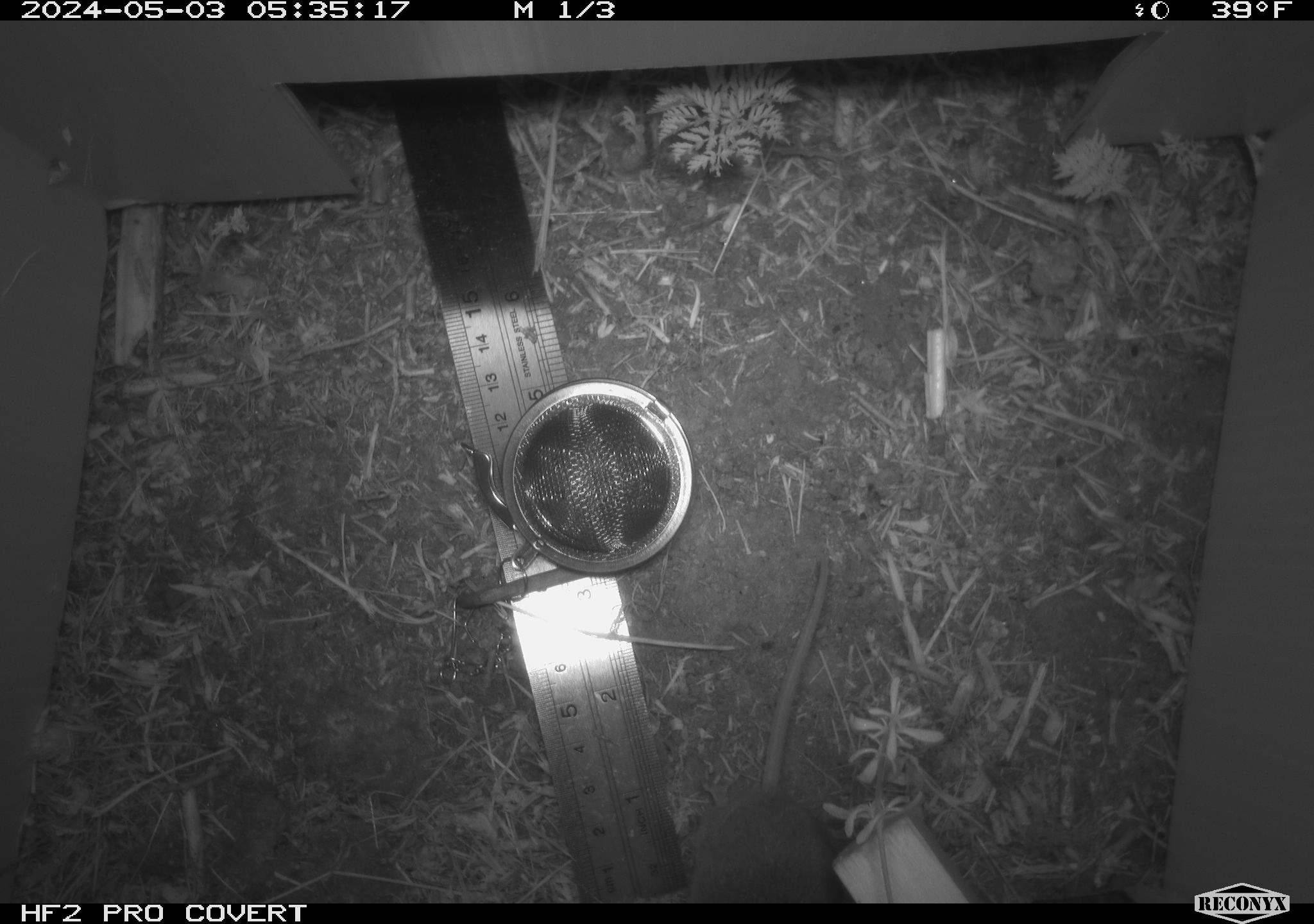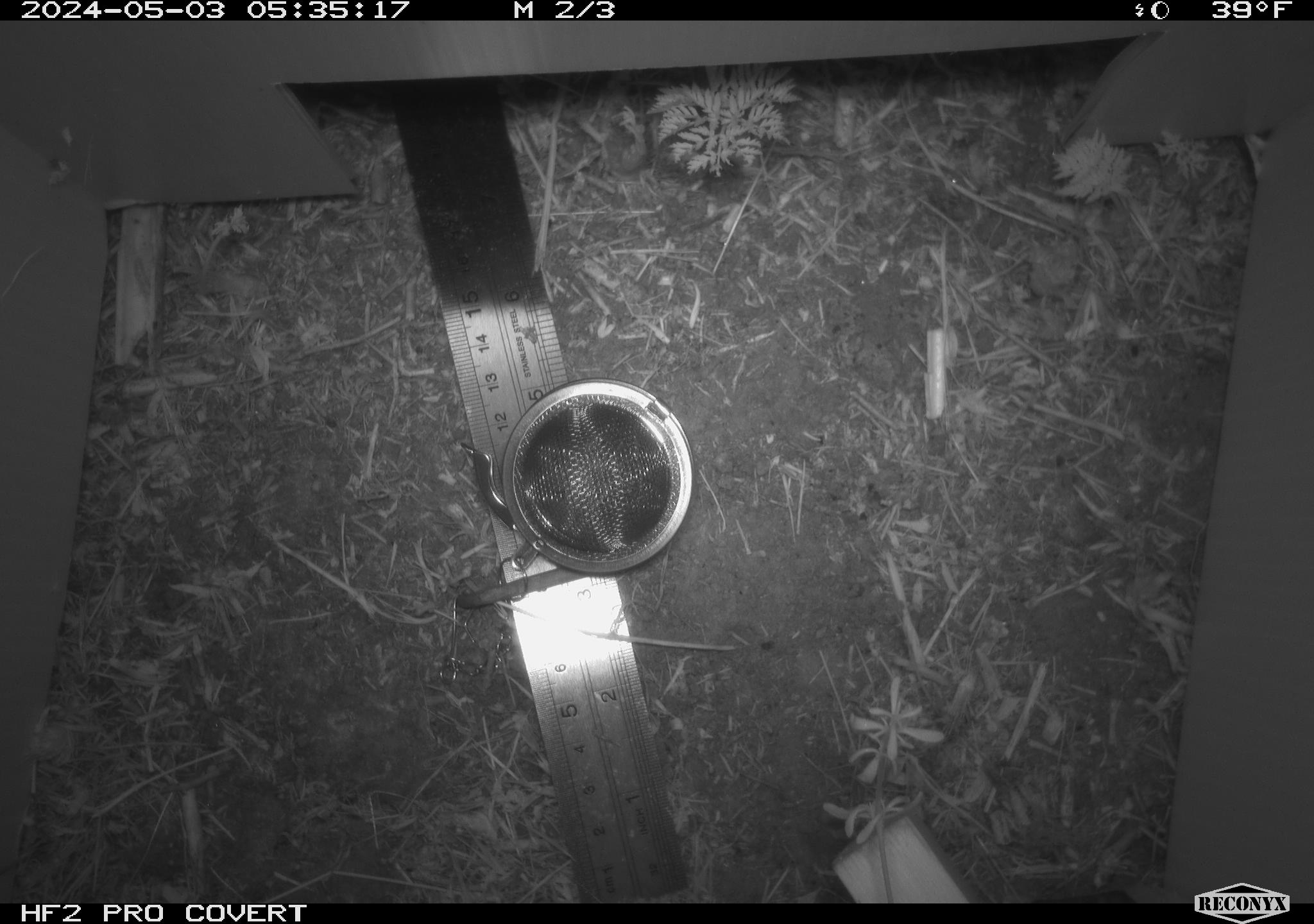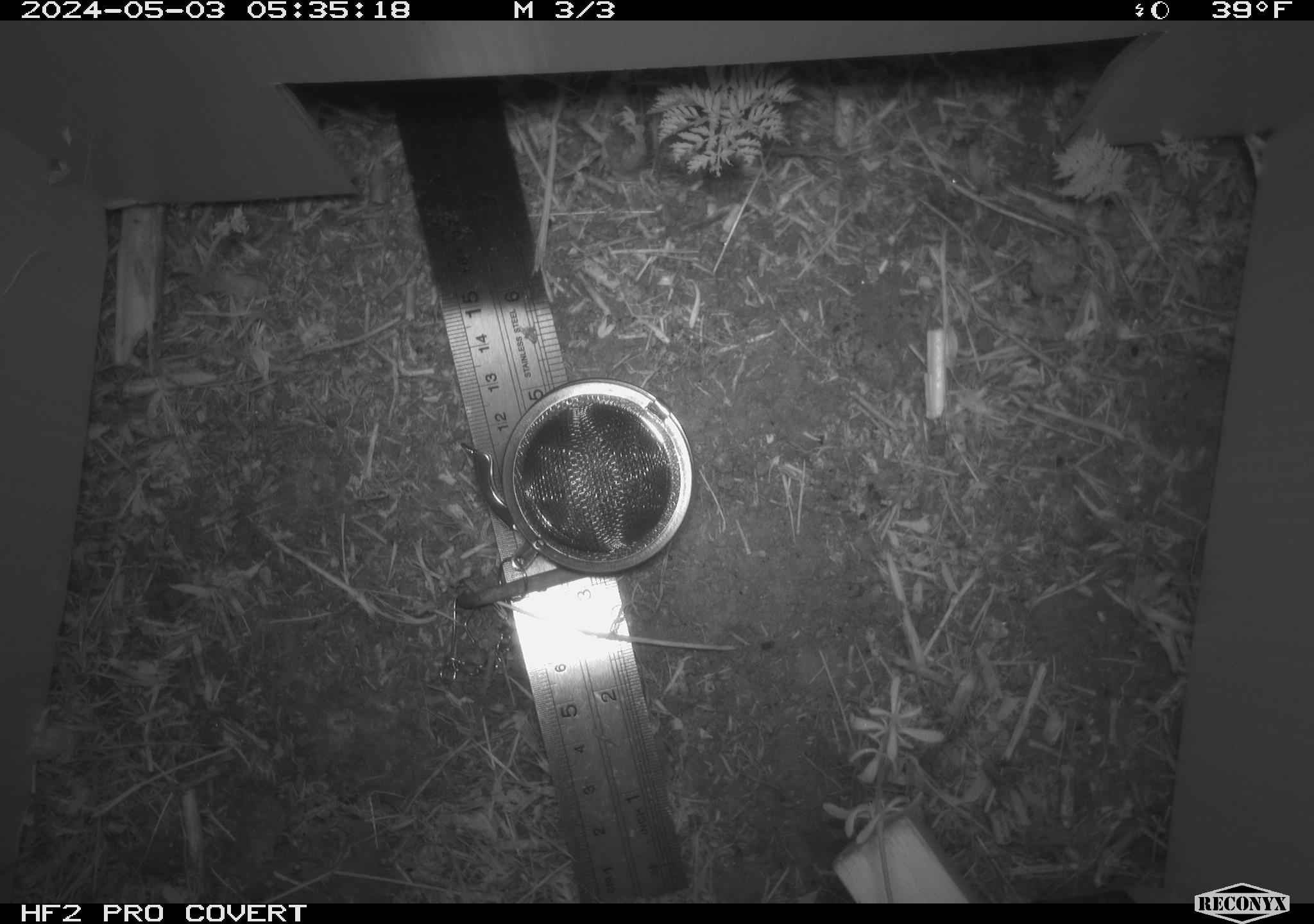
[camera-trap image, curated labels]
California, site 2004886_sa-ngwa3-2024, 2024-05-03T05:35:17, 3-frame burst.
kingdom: Animalia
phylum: Chordata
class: Mammalia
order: Rodentia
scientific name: Rodentia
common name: mouse species